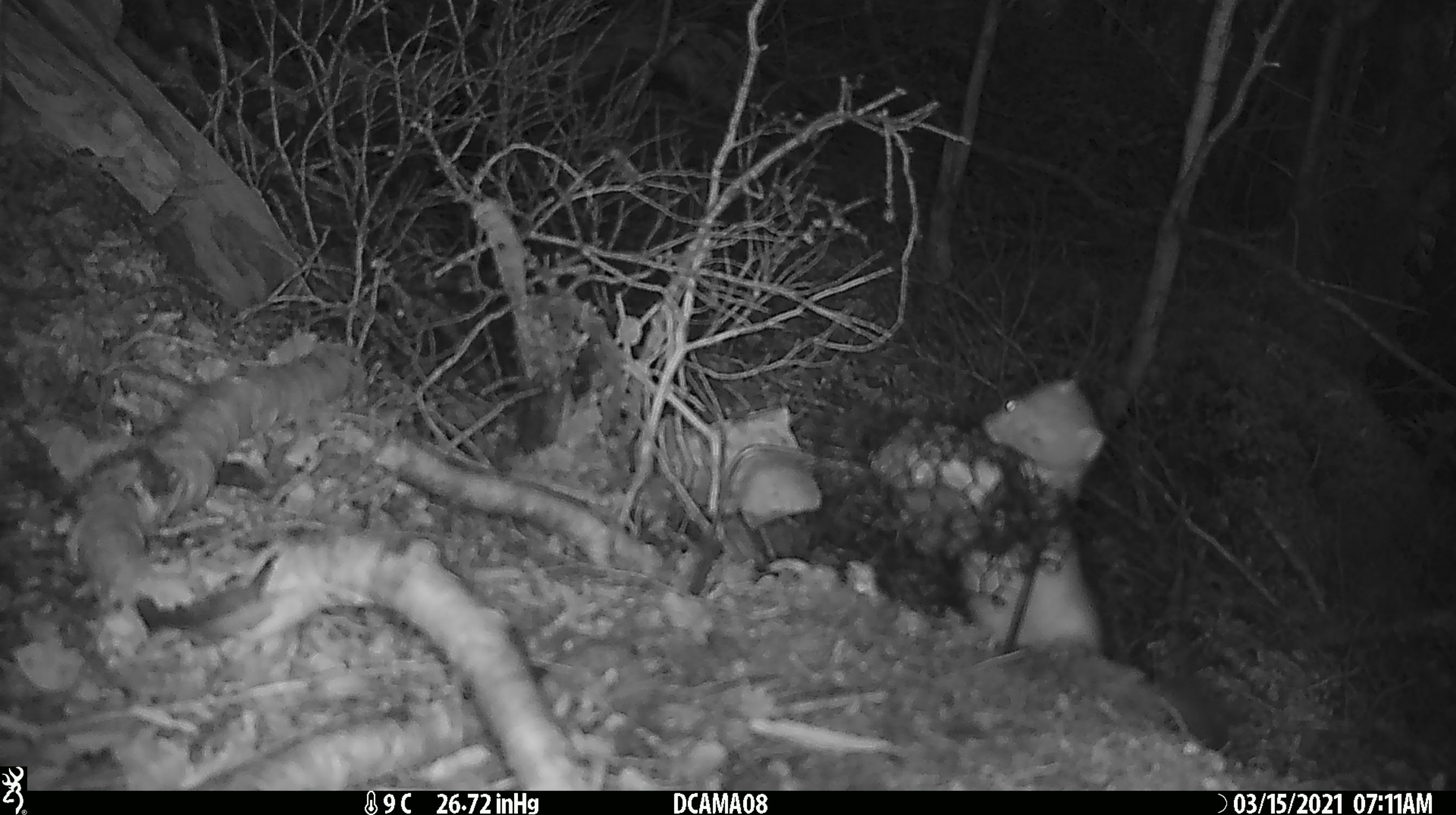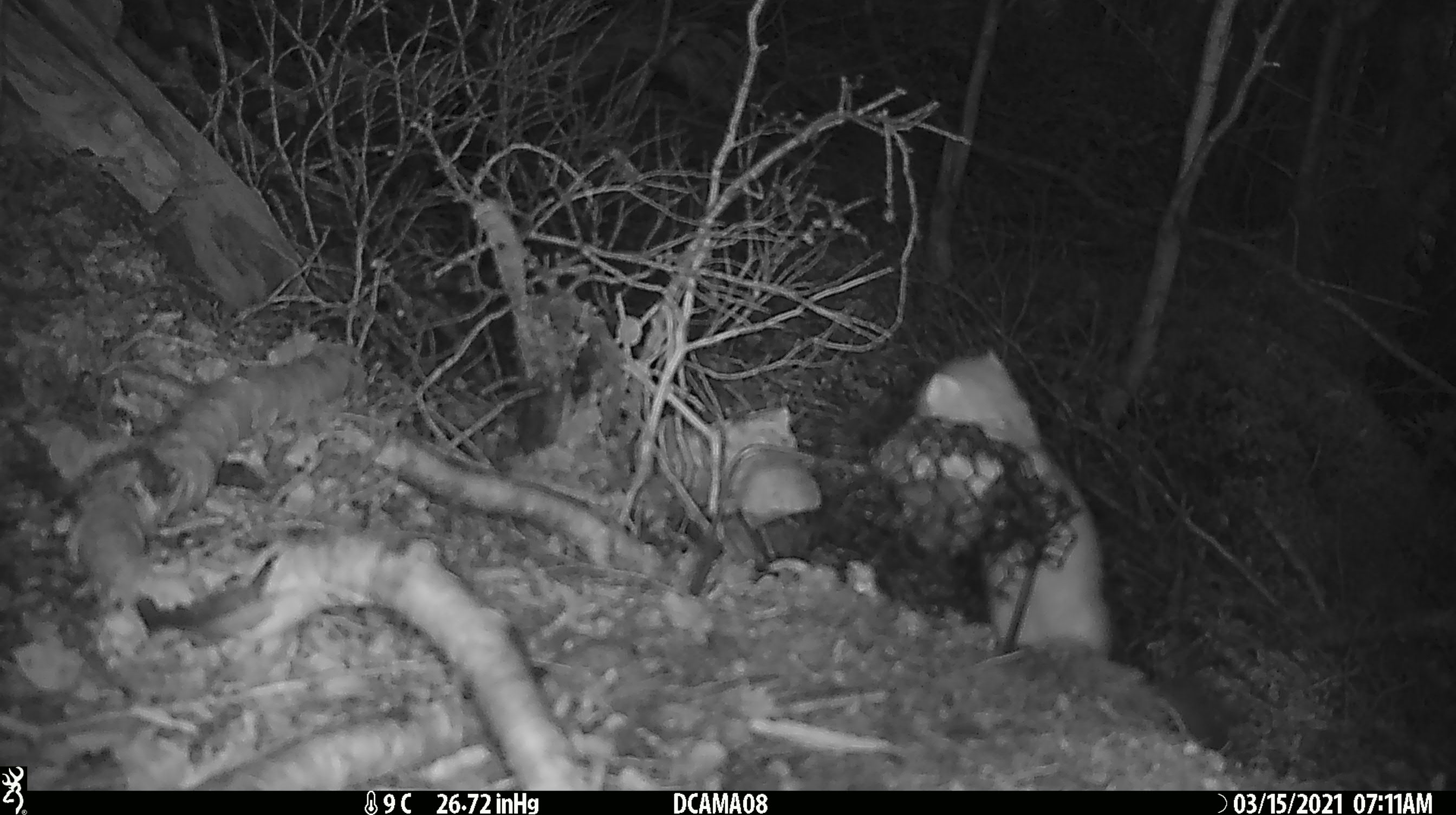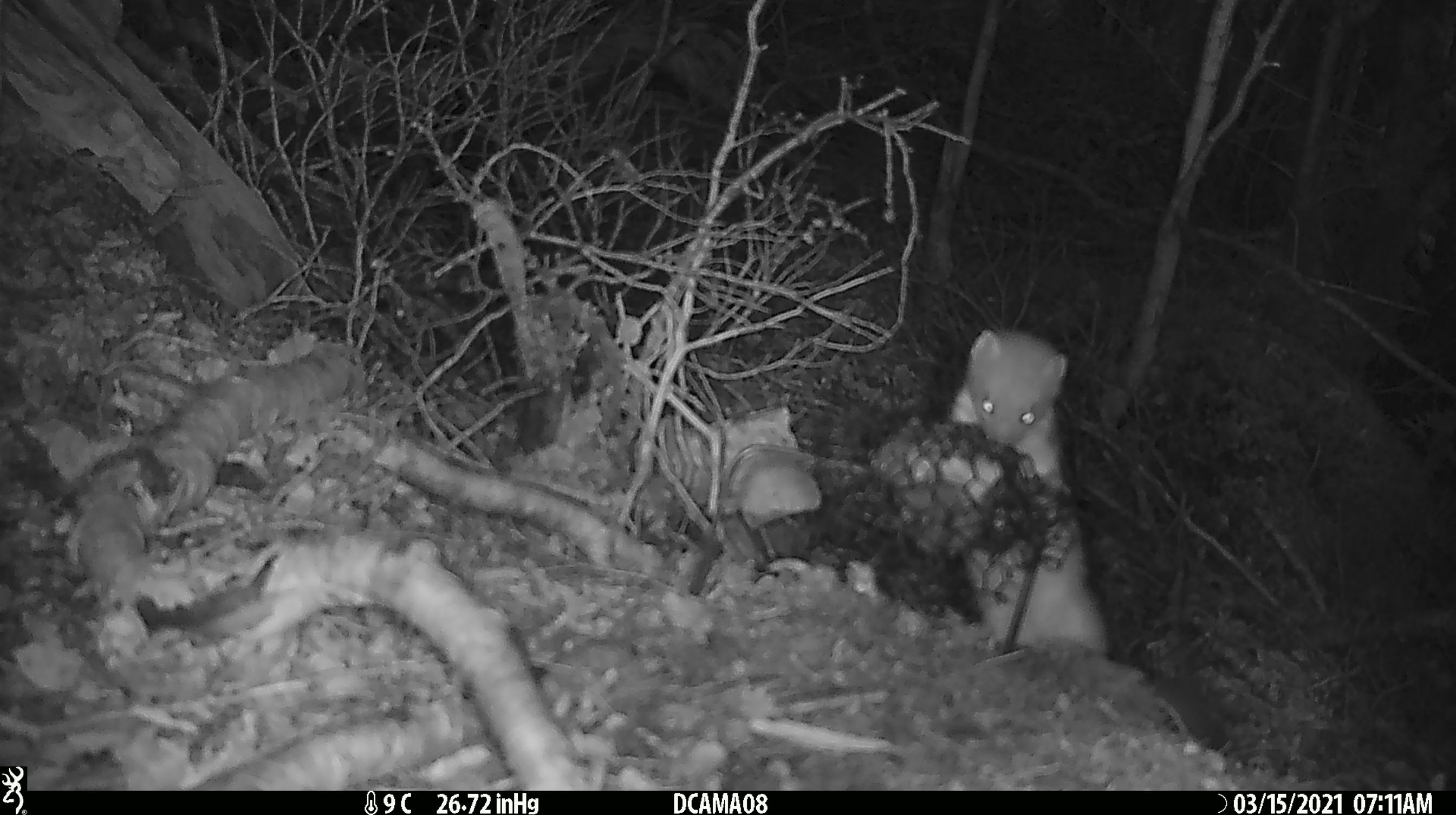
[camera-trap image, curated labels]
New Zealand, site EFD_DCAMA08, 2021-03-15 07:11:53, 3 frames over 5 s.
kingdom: Animalia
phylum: Chordata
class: Mammalia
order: Carnivora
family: Mustelidae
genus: Mustela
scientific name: Mustela erminea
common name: stoat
Stoat (Mustela erminea).